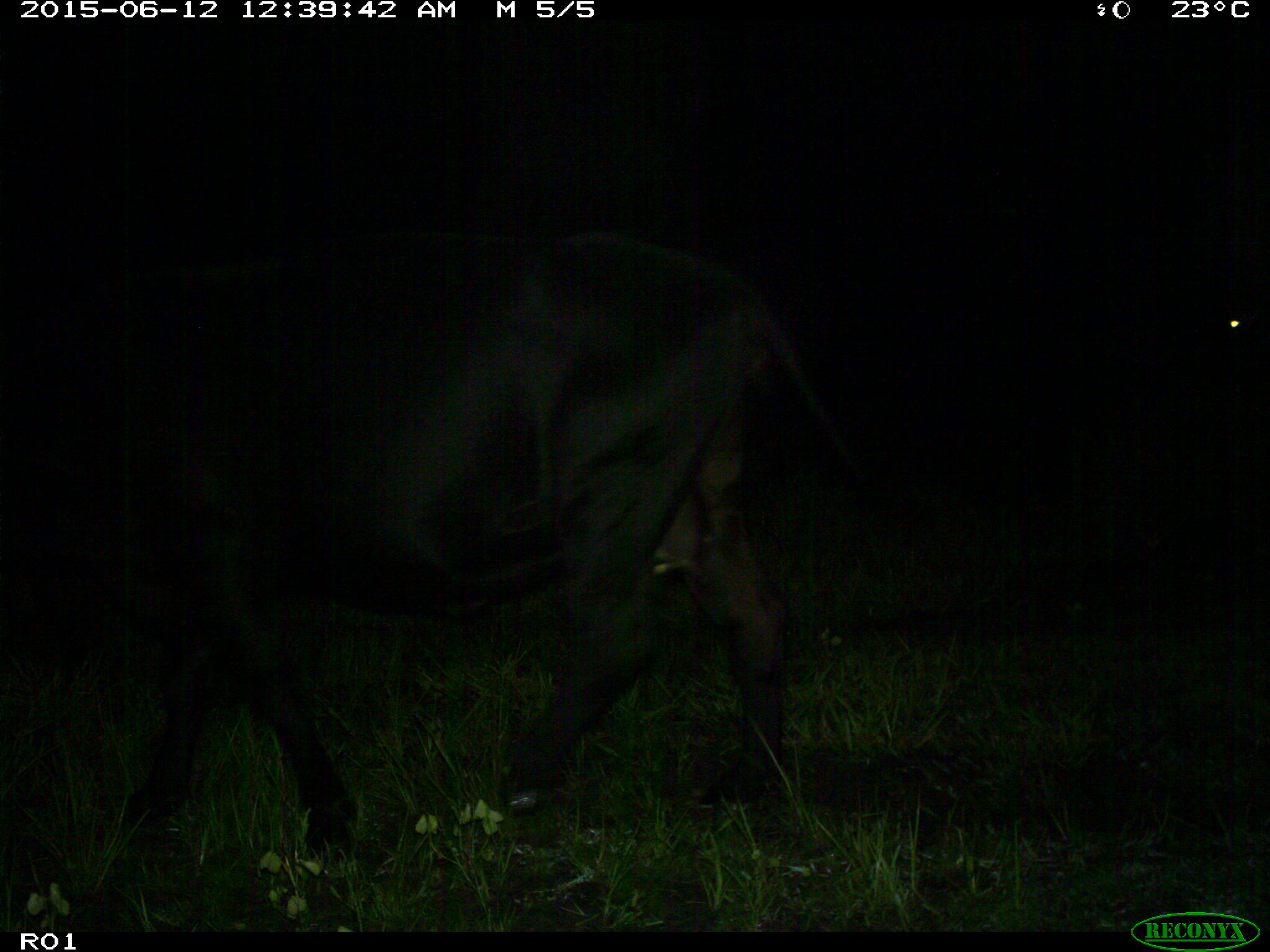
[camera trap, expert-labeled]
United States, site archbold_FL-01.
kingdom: Animalia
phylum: Chordata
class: Mammalia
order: Artiodactyla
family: Bovidae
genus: Bos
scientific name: Bos taurus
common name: domestic cow